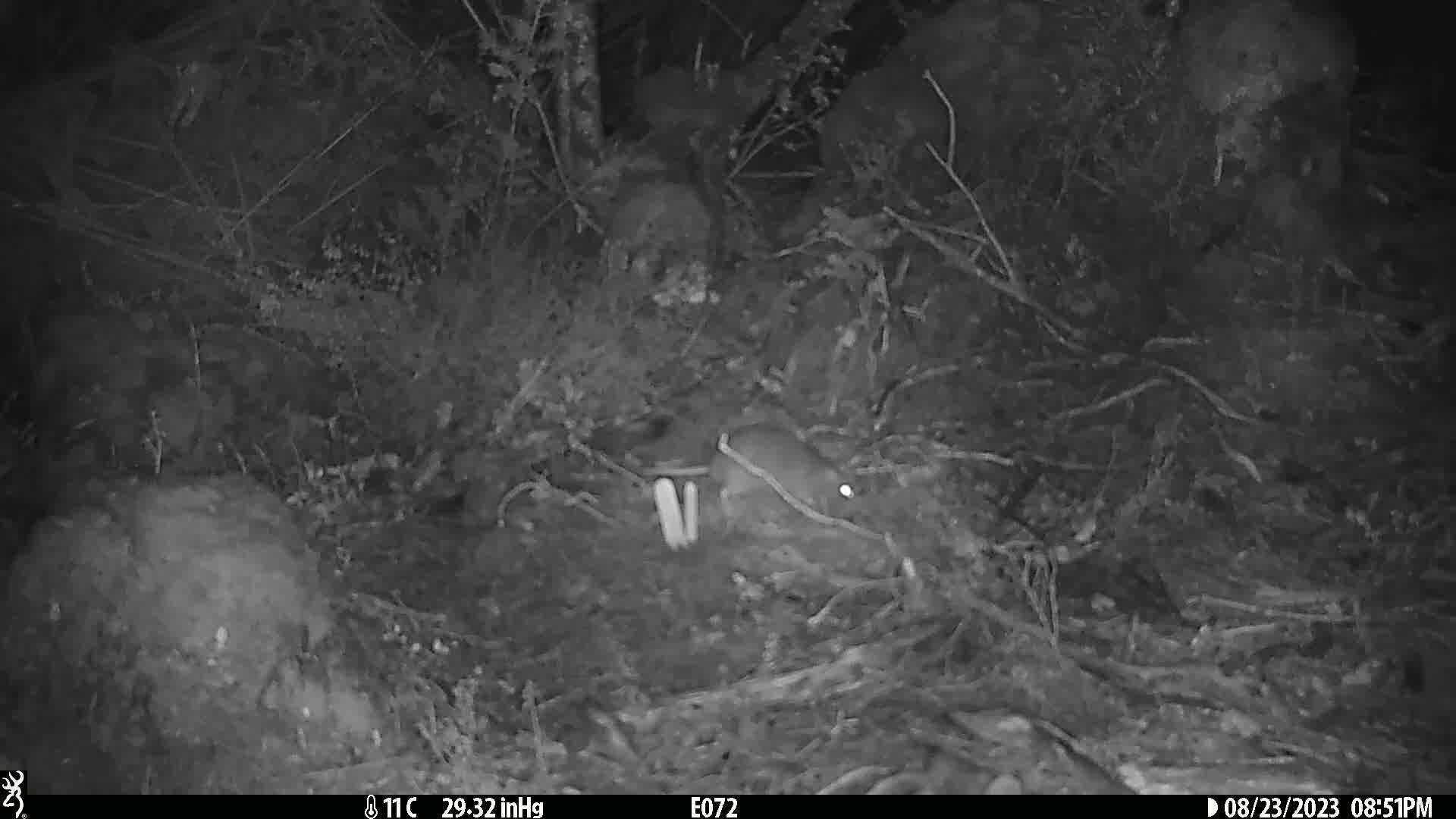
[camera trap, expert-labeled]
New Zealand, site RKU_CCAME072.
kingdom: Animalia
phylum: Chordata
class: Mammalia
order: Rodentia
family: Muridae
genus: Rattus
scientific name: Rattus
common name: rat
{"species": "rat (Rattus)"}